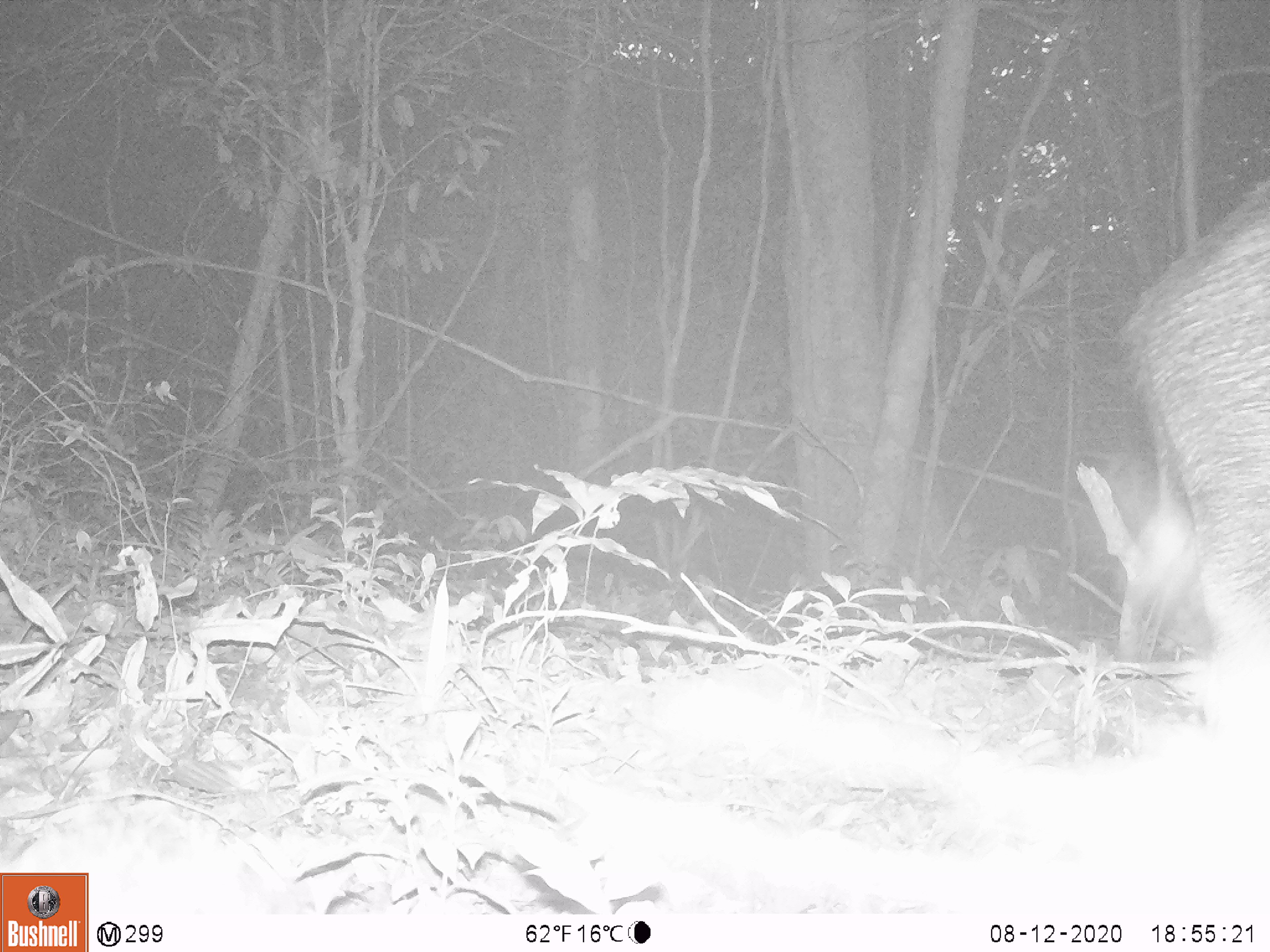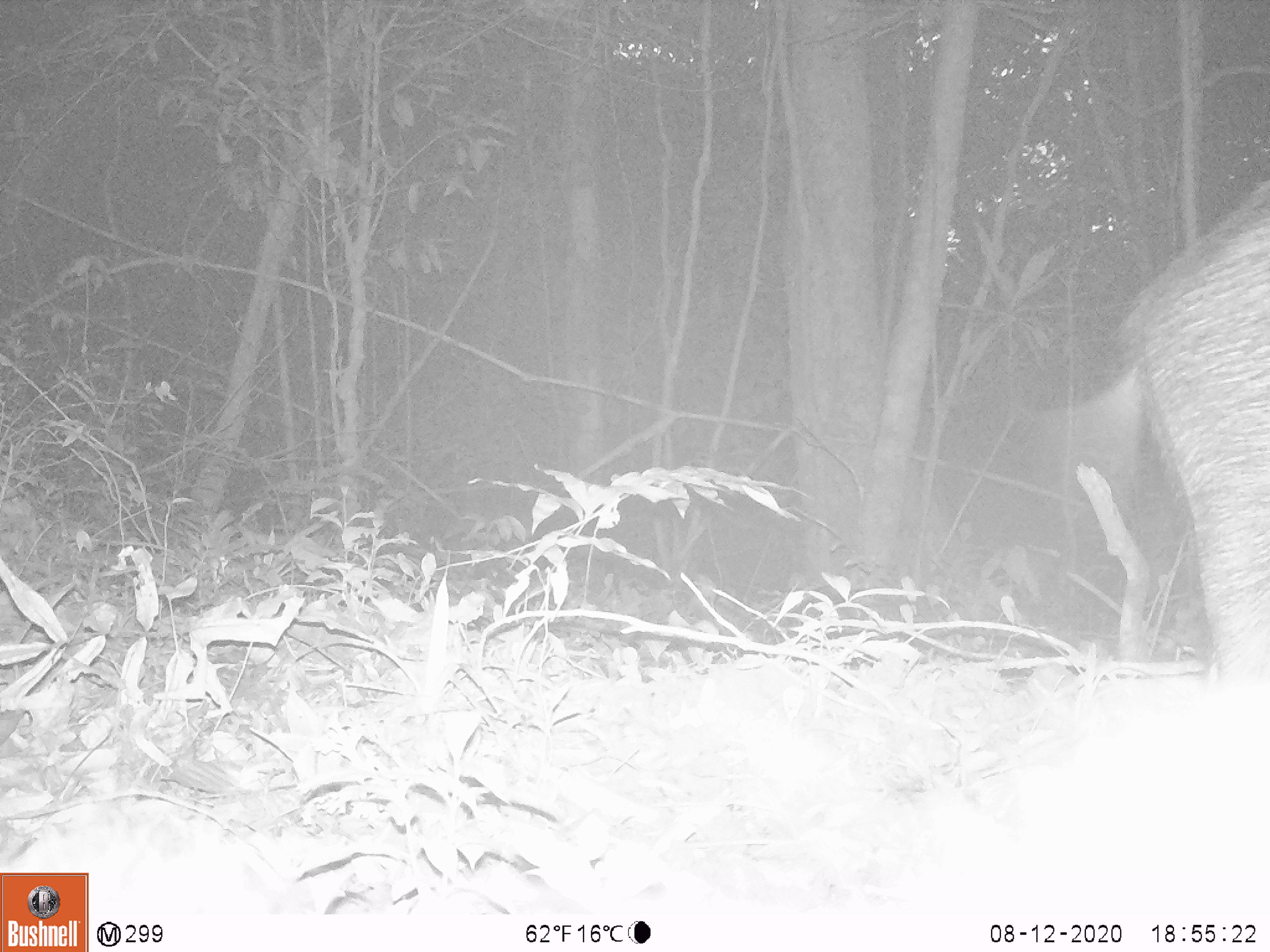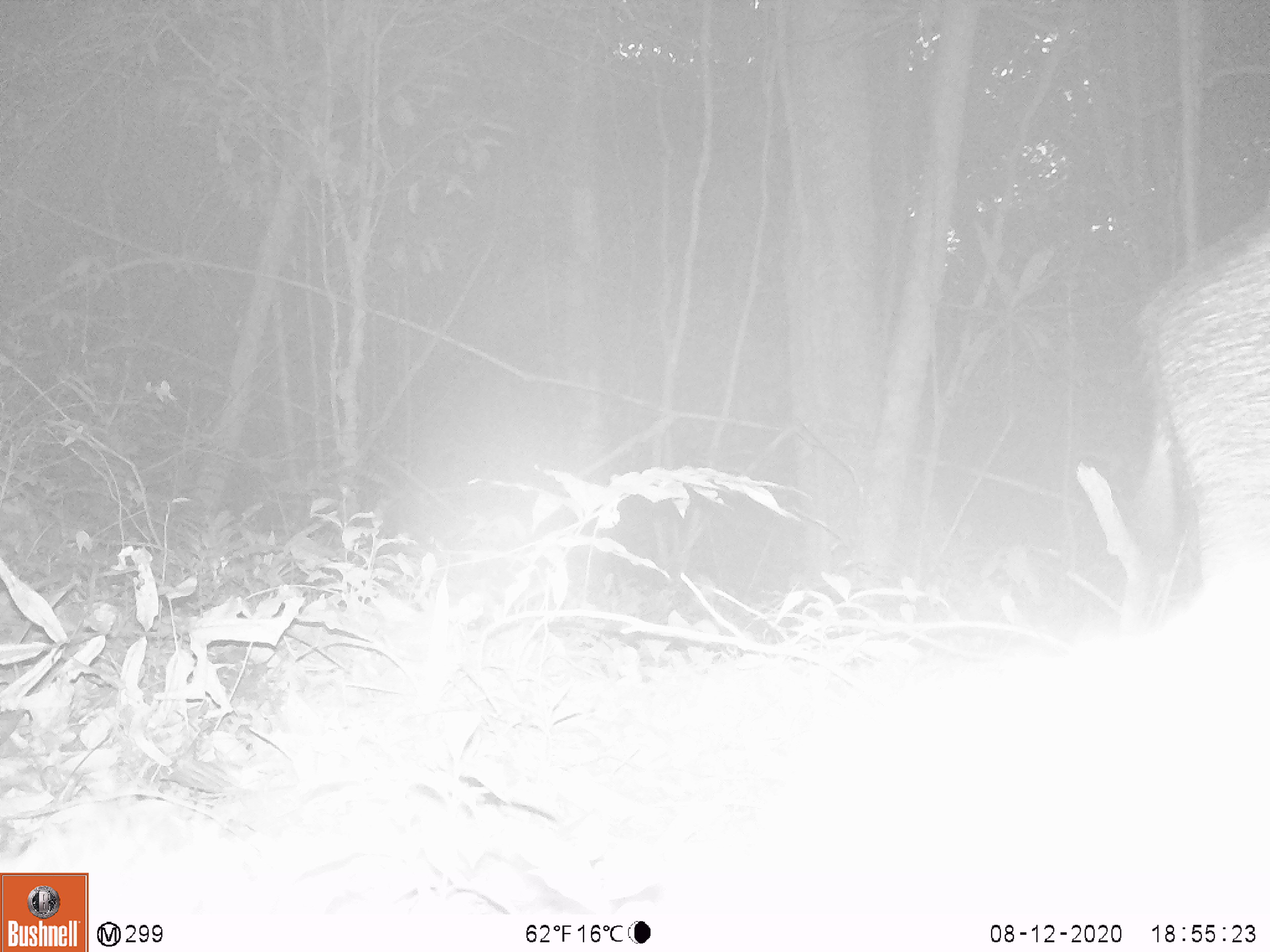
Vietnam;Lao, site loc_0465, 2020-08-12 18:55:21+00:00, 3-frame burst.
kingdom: Animalia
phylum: Chordata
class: Mammalia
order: Artiodactyla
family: Suidae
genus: Sus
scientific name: Sus scrofa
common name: eurasian wild pig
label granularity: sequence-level